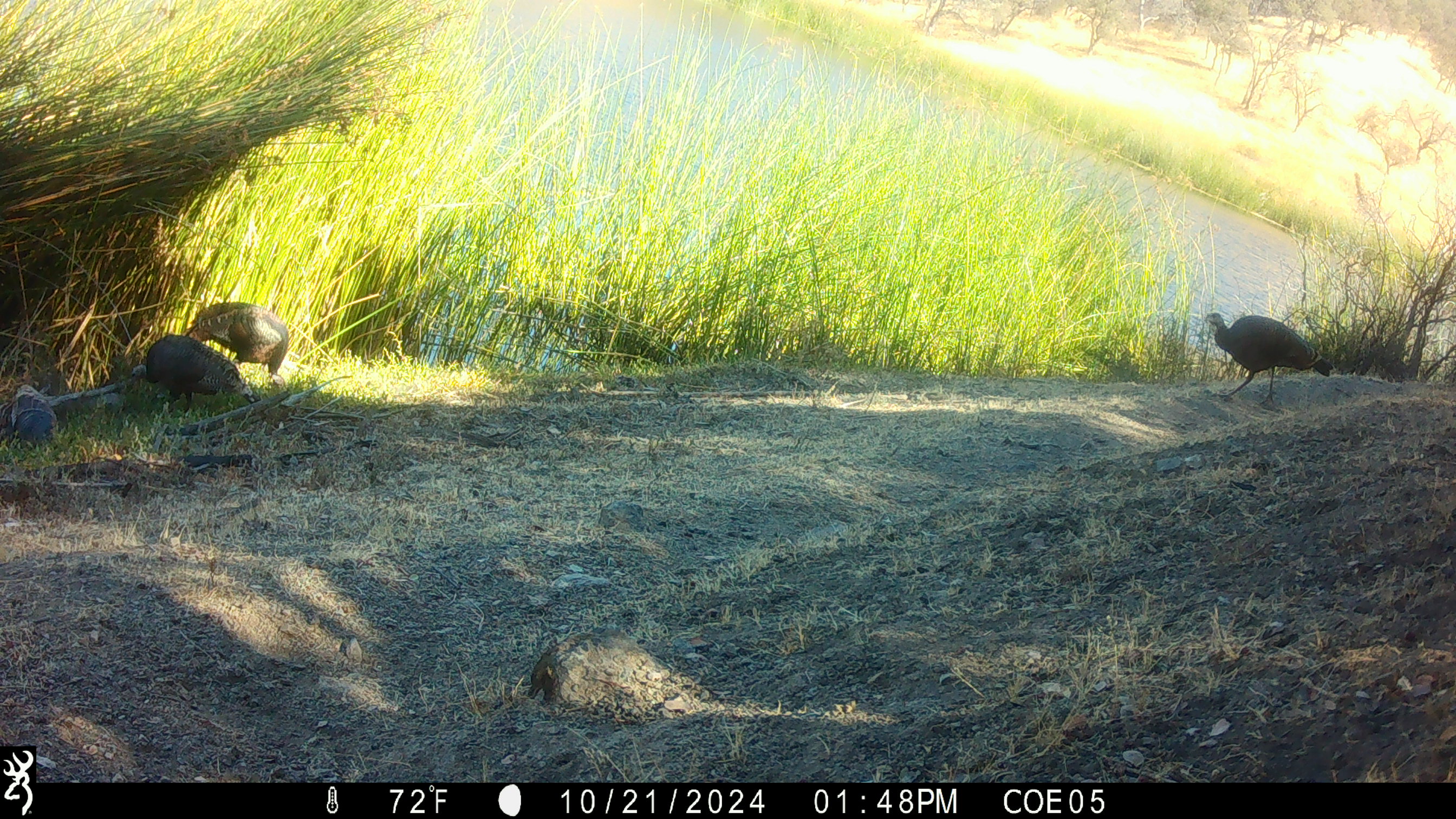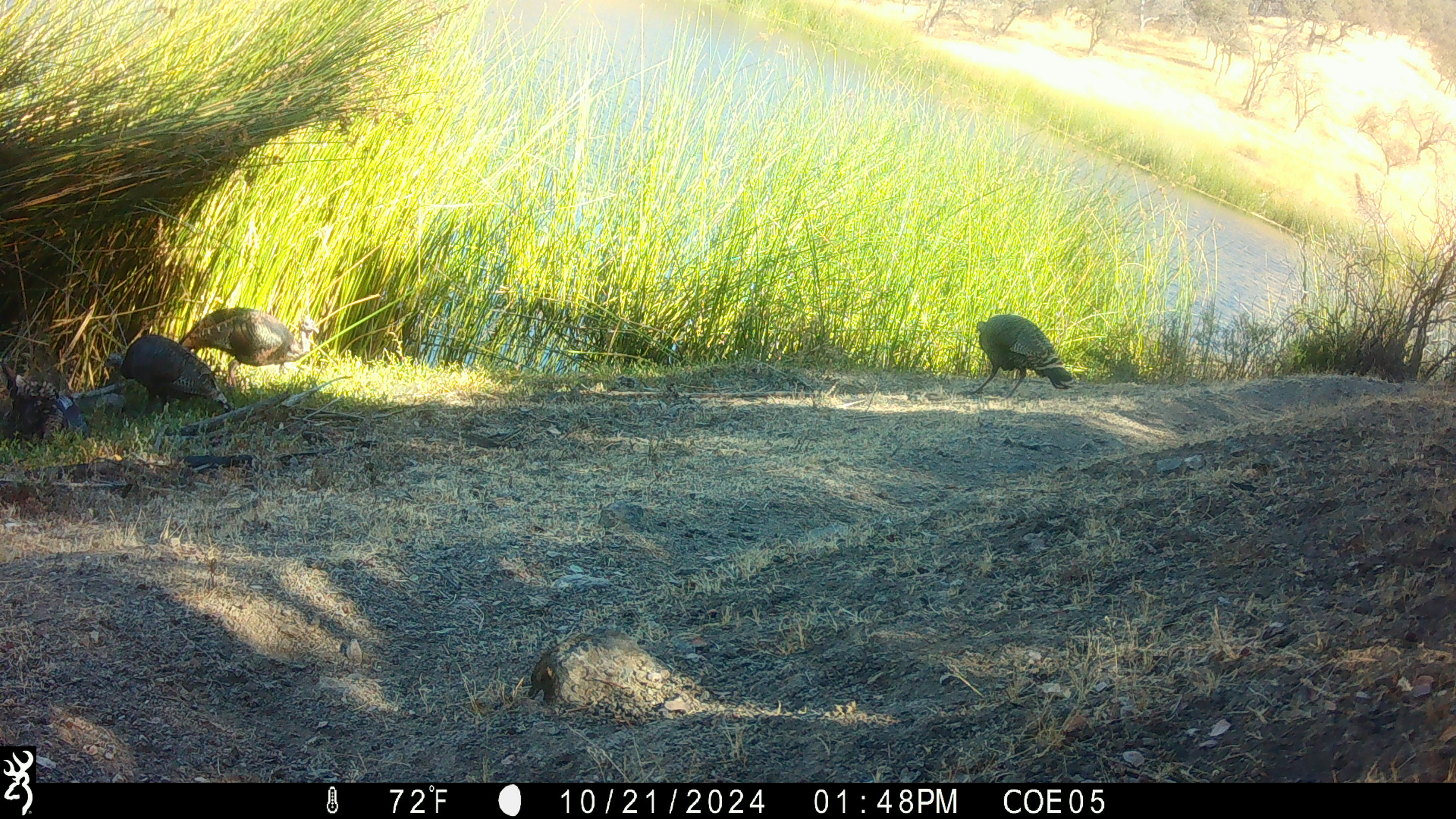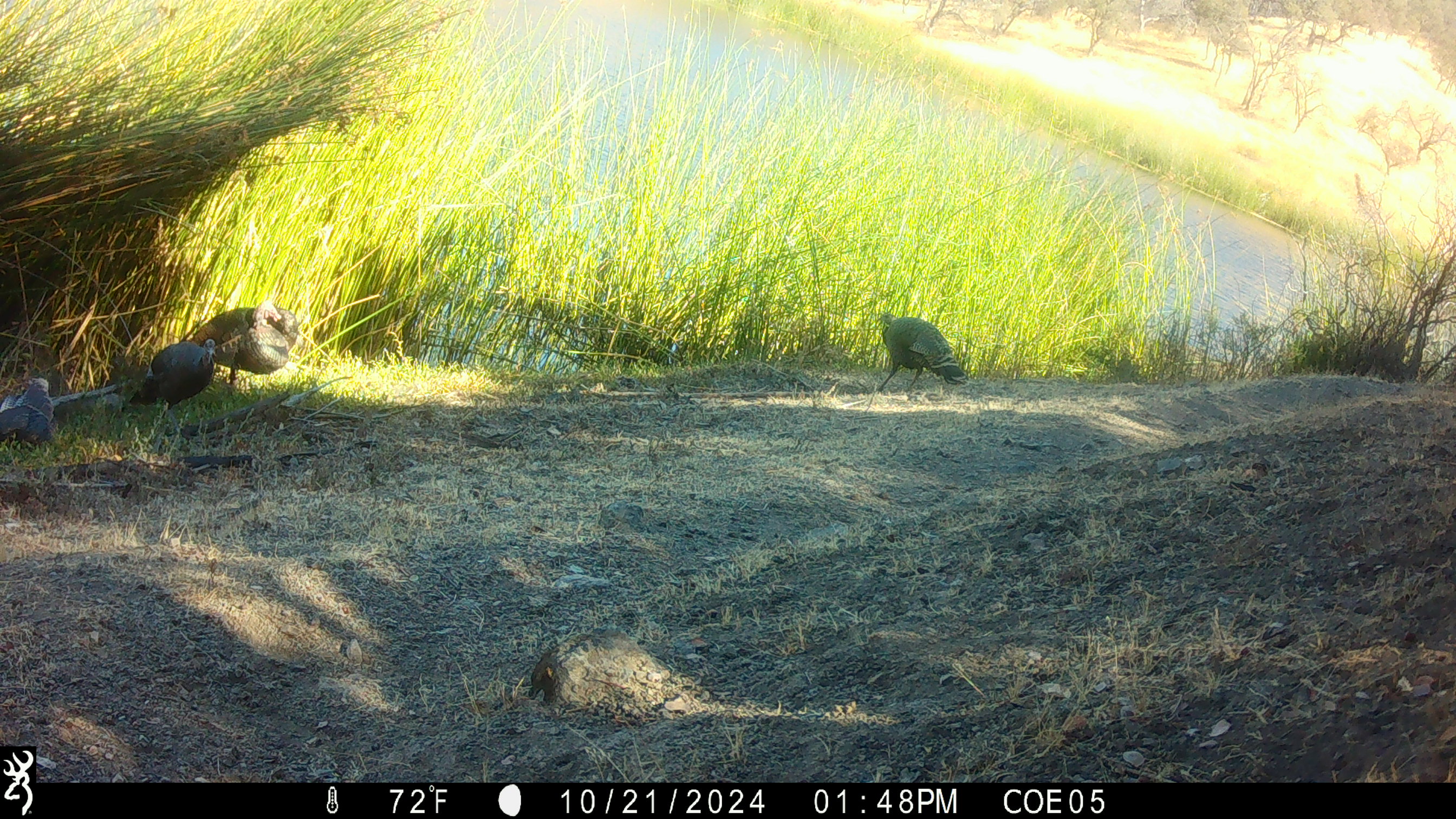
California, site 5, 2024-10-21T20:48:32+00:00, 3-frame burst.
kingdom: Animalia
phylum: Chordata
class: Aves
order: Galliformes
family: Phasianidae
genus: Meleagris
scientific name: Meleagris gallopavo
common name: turkey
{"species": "turkey (Meleagris gallopavo)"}